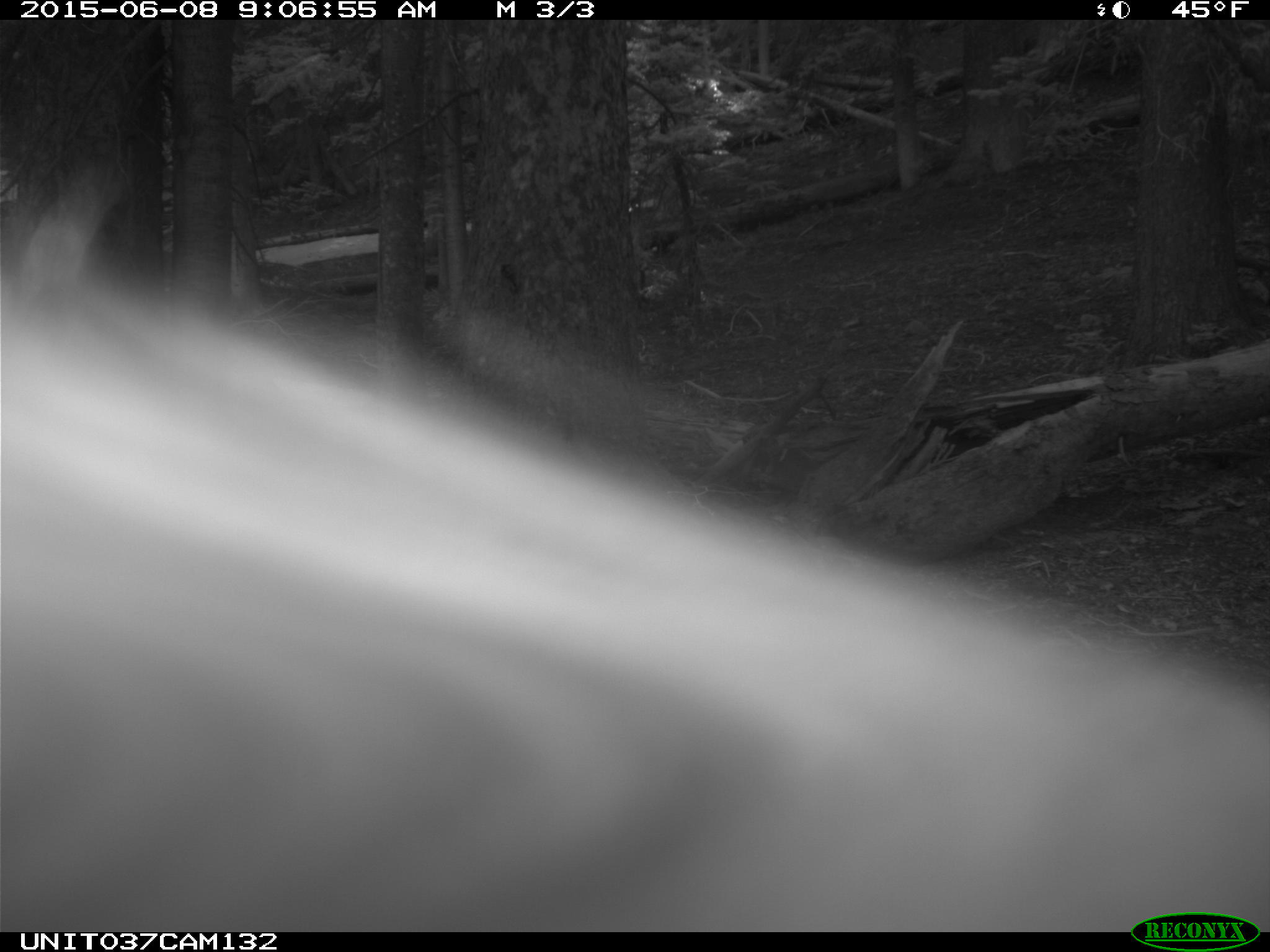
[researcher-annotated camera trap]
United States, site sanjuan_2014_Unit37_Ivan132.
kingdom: Animalia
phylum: Chordata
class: Mammalia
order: Carnivora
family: Ursidae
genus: Ursus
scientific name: Ursus americanus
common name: american black bear